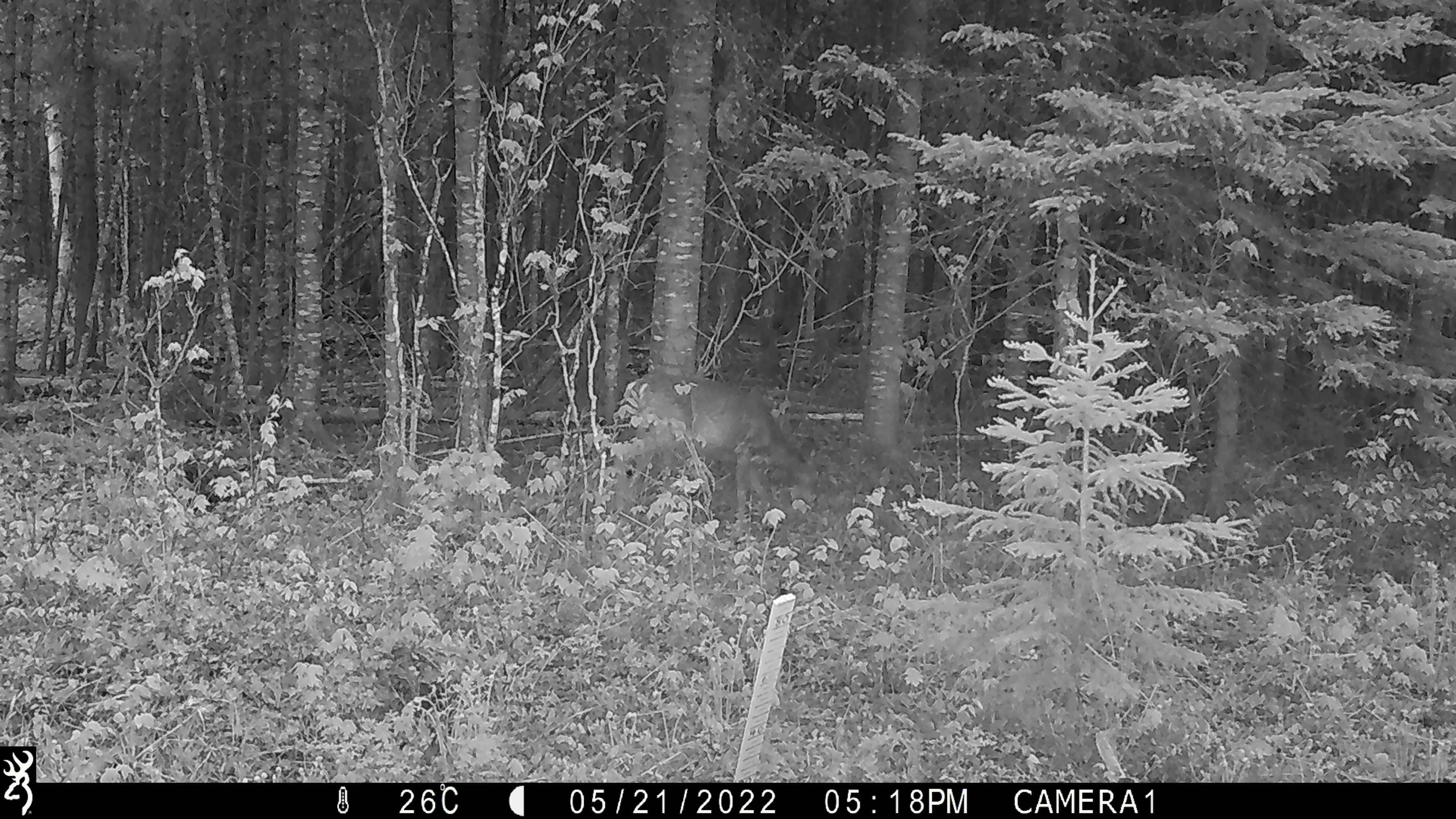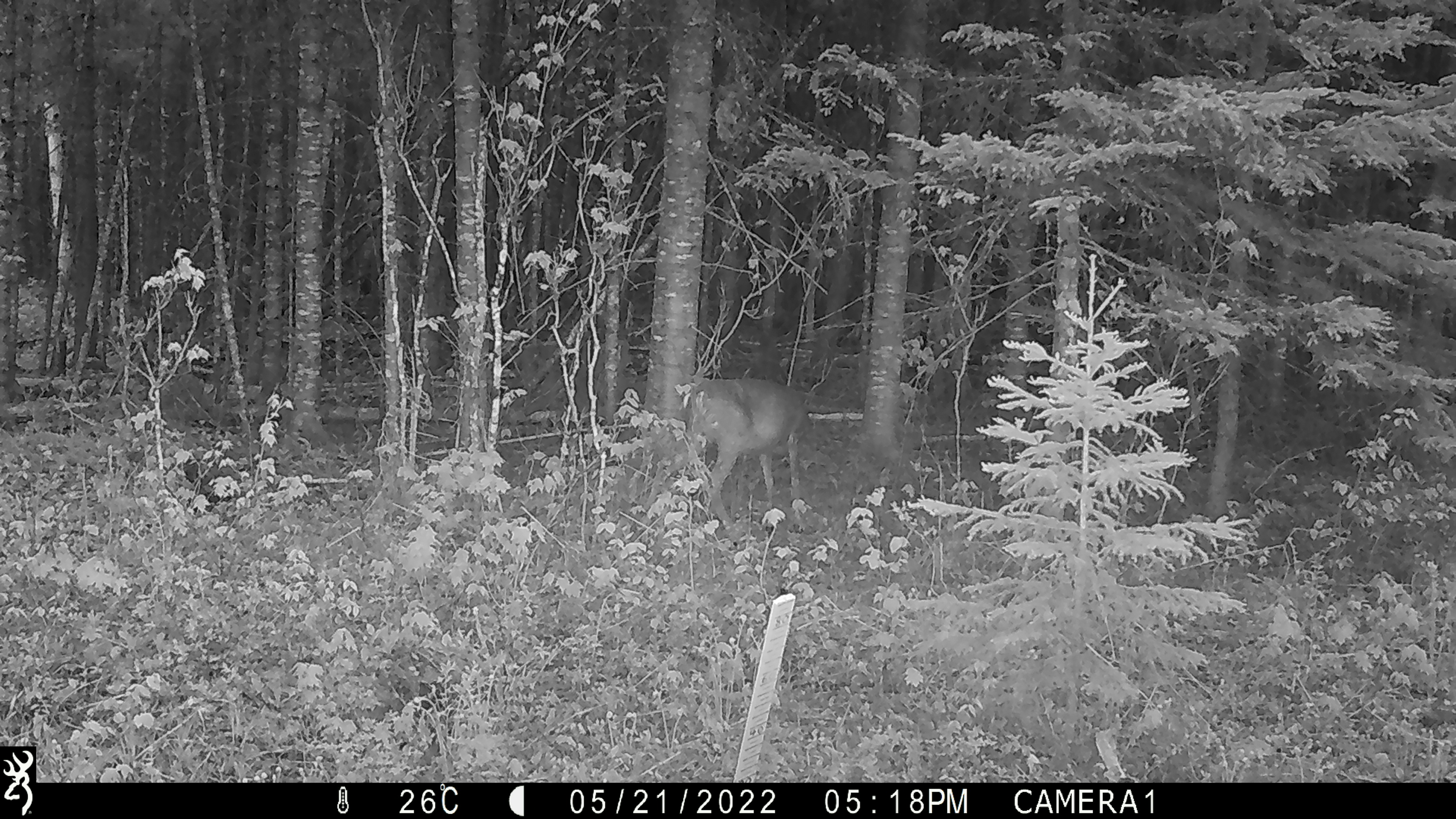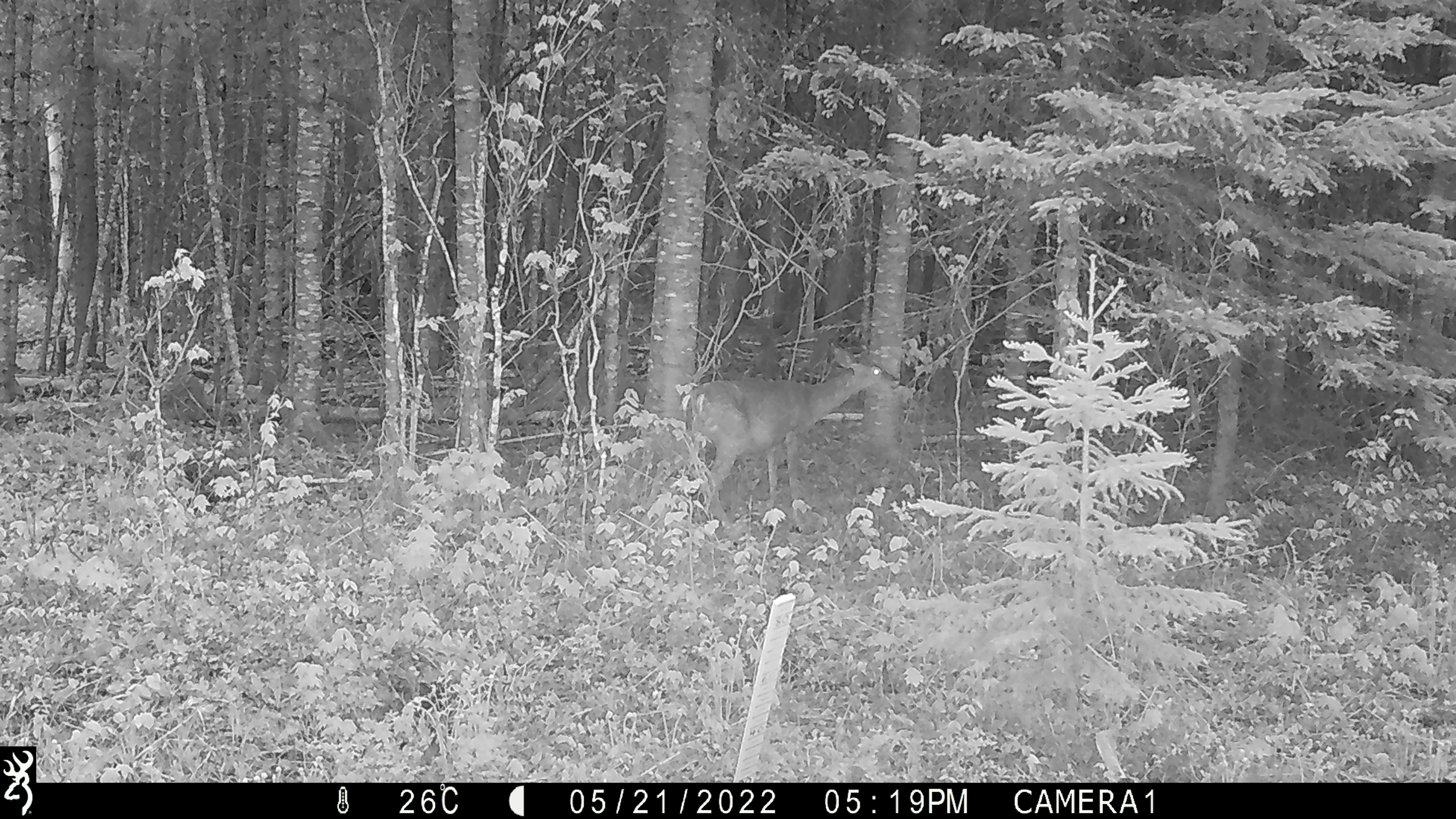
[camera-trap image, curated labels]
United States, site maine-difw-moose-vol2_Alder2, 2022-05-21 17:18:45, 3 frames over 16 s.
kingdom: Animalia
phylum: Chordata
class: Mammalia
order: Artiodactyla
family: Cervidae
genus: Odocoileus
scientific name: Odocoileus virginianus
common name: white-tailed deer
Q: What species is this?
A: White-tailed deer (Odocoileus virginianus).